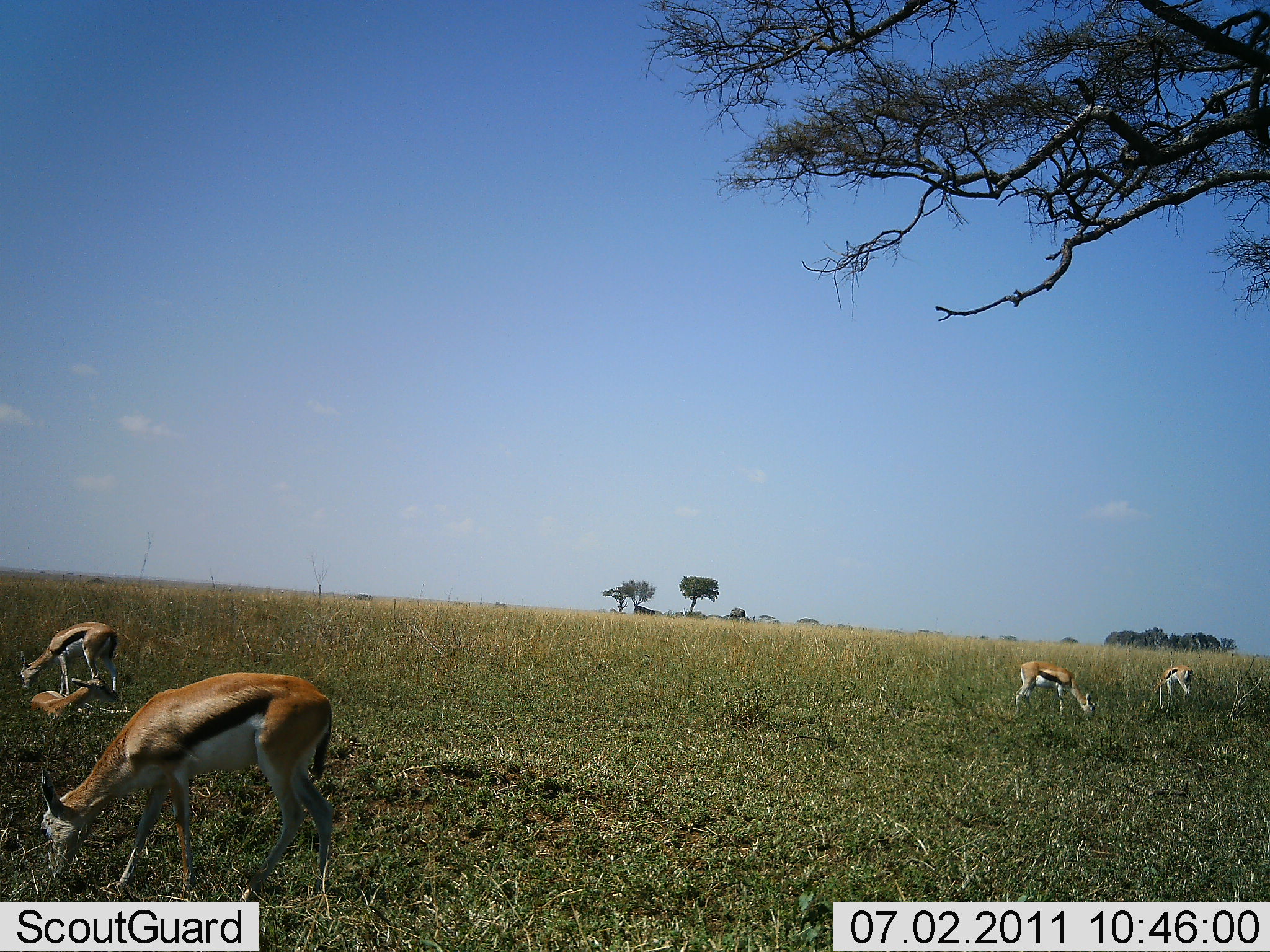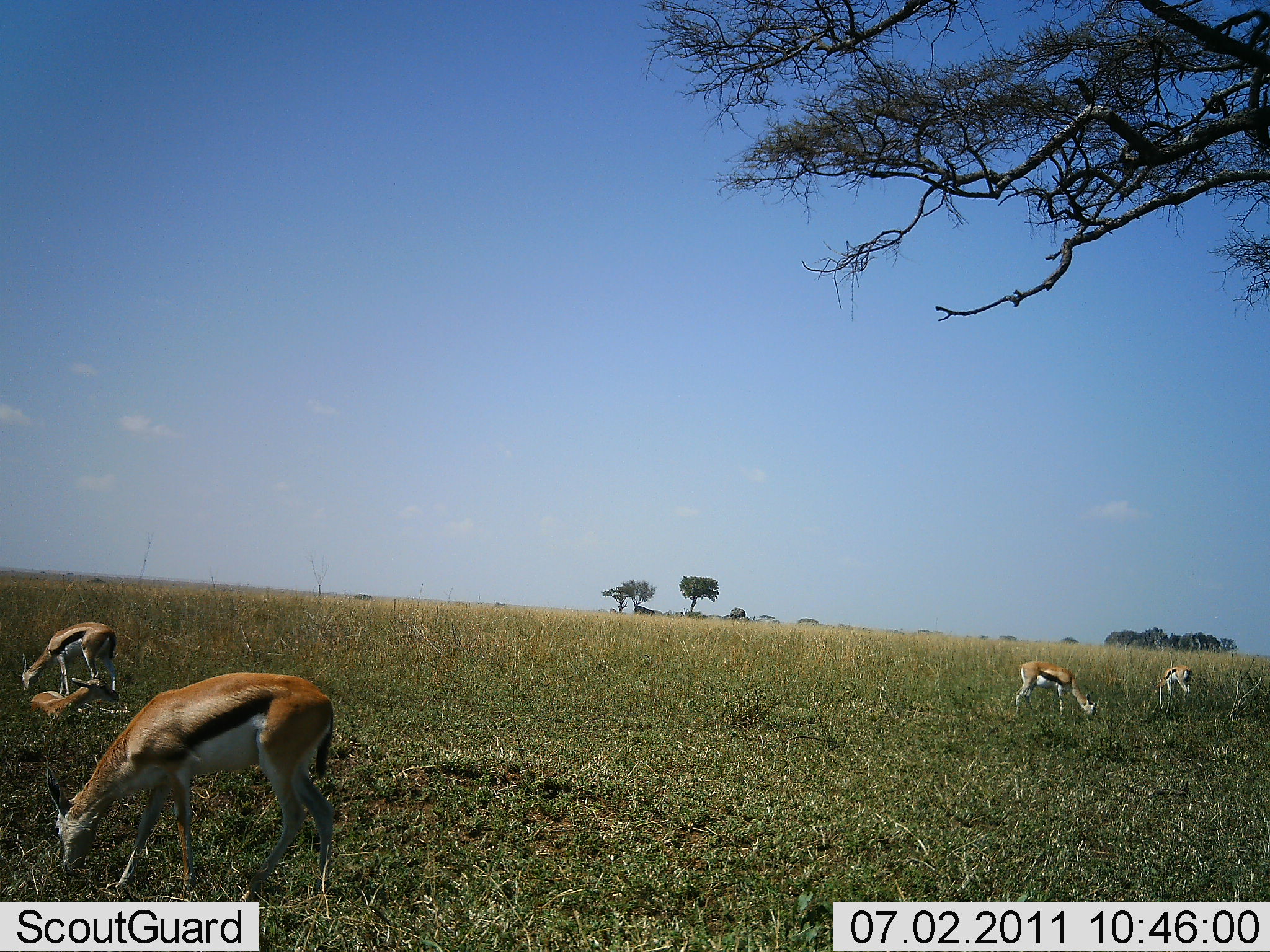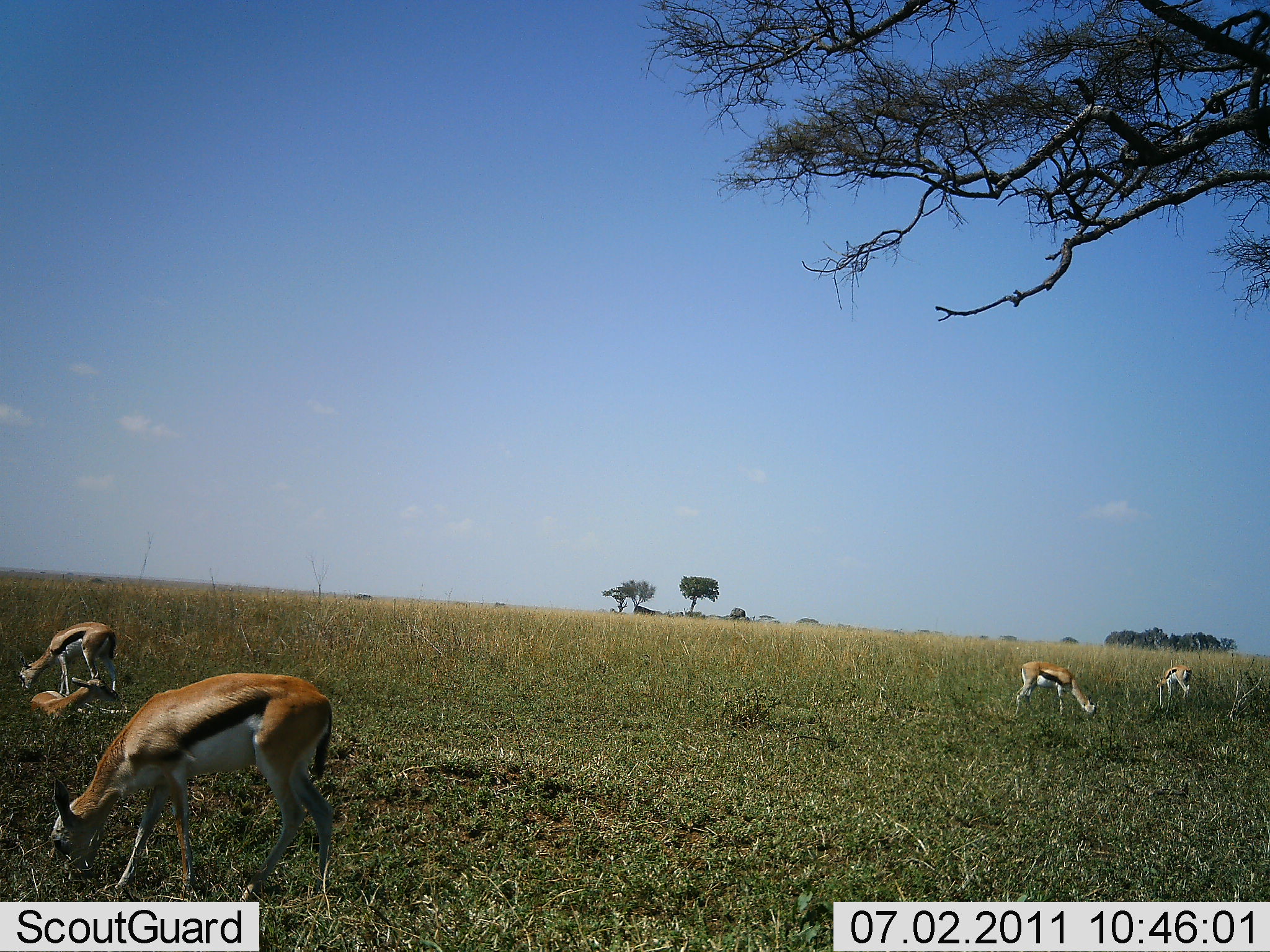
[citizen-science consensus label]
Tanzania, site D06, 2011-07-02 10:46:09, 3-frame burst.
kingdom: Animalia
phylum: Chordata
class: Mammalia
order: Artiodactyla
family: Bovidae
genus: Eudorcas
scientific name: Eudorcas thomsonii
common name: thomson's gazelle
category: gazellethomsons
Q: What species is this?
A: Gazellethomsons (thomson's gazelle) (Eudorcas thomsonii).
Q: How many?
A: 5.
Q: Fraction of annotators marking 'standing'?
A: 20%.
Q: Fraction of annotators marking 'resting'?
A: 70%.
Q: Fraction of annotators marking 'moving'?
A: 10%.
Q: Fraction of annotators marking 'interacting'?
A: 0%.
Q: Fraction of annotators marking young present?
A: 20%.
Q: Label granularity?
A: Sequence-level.